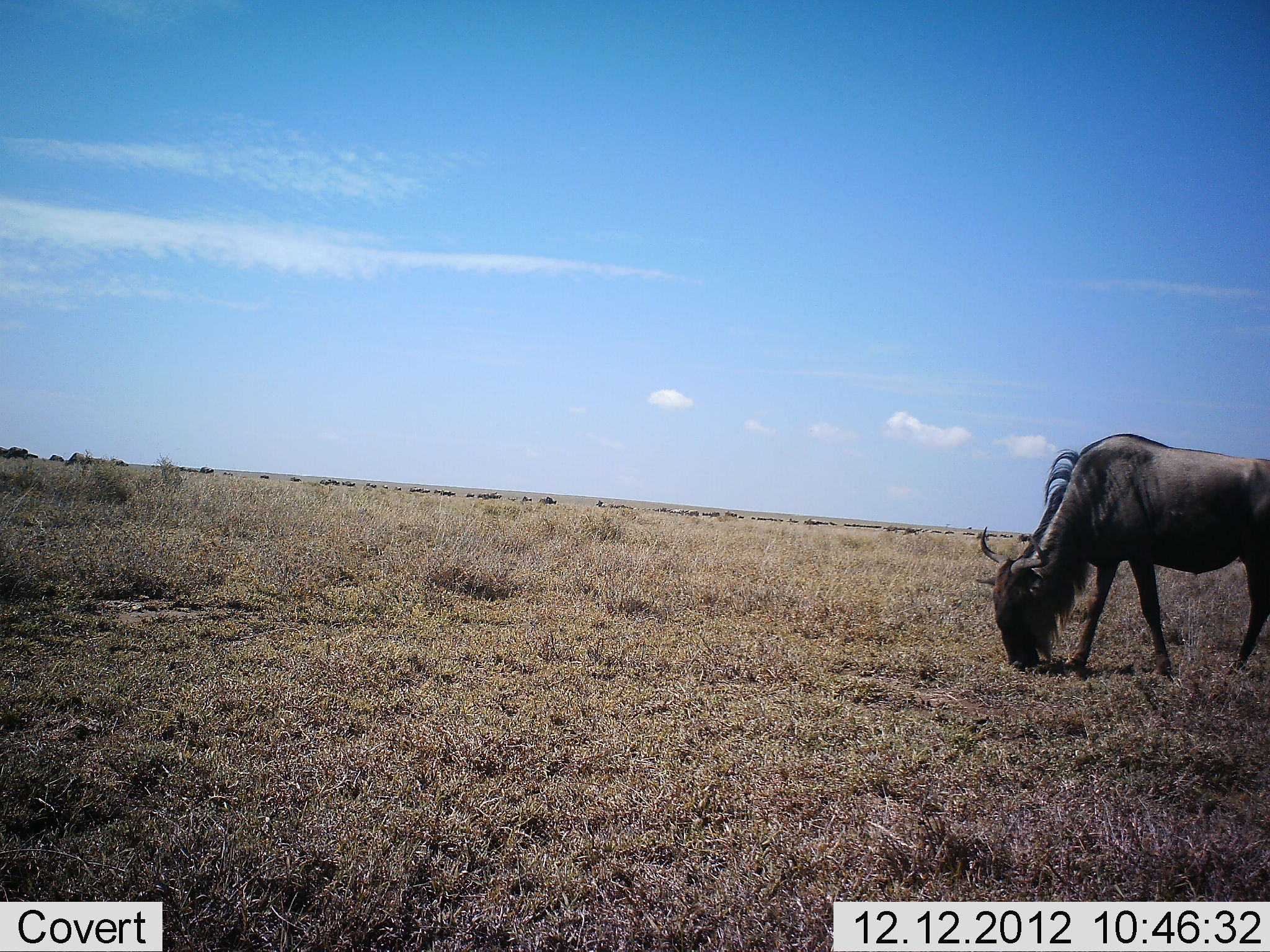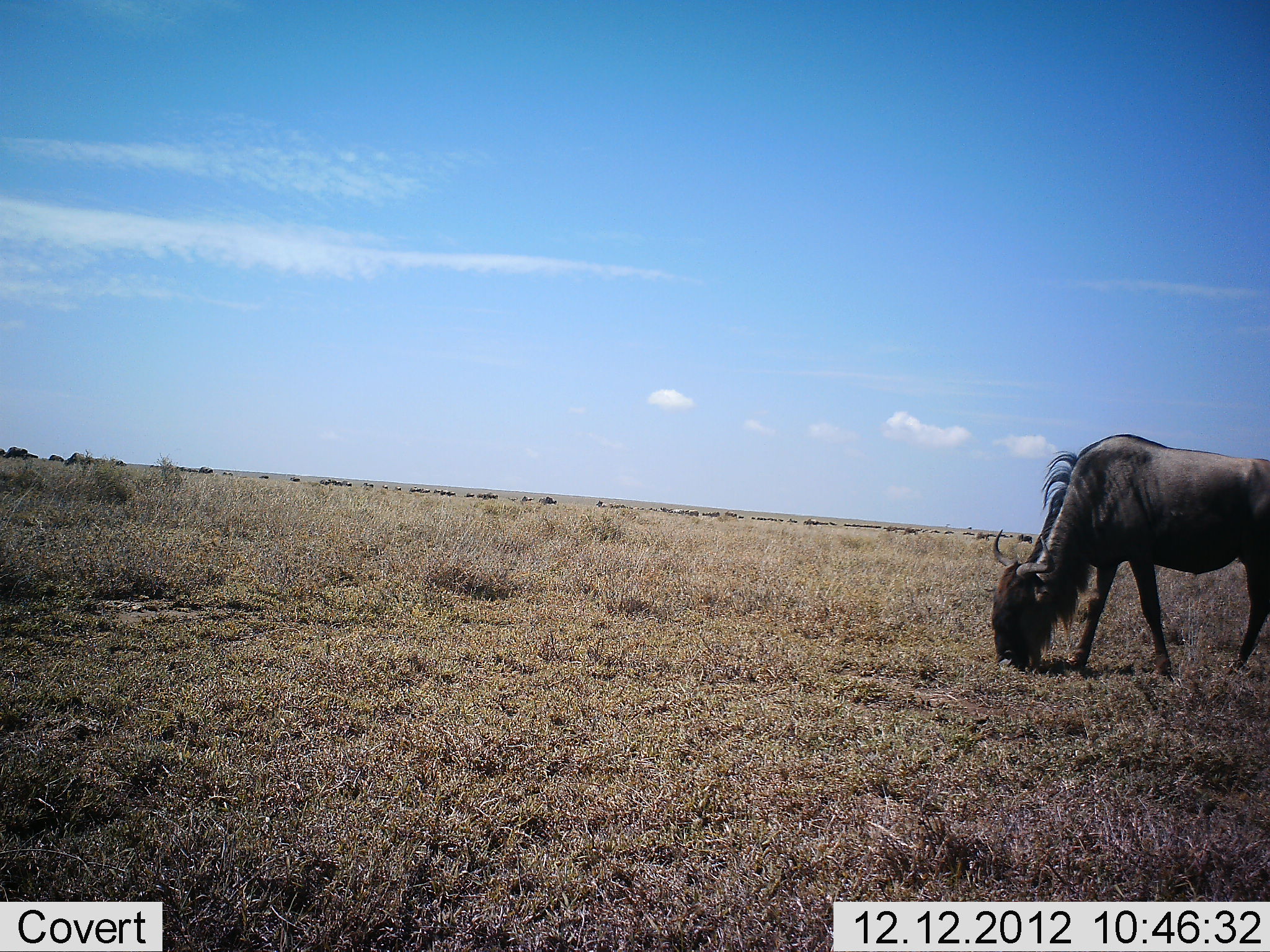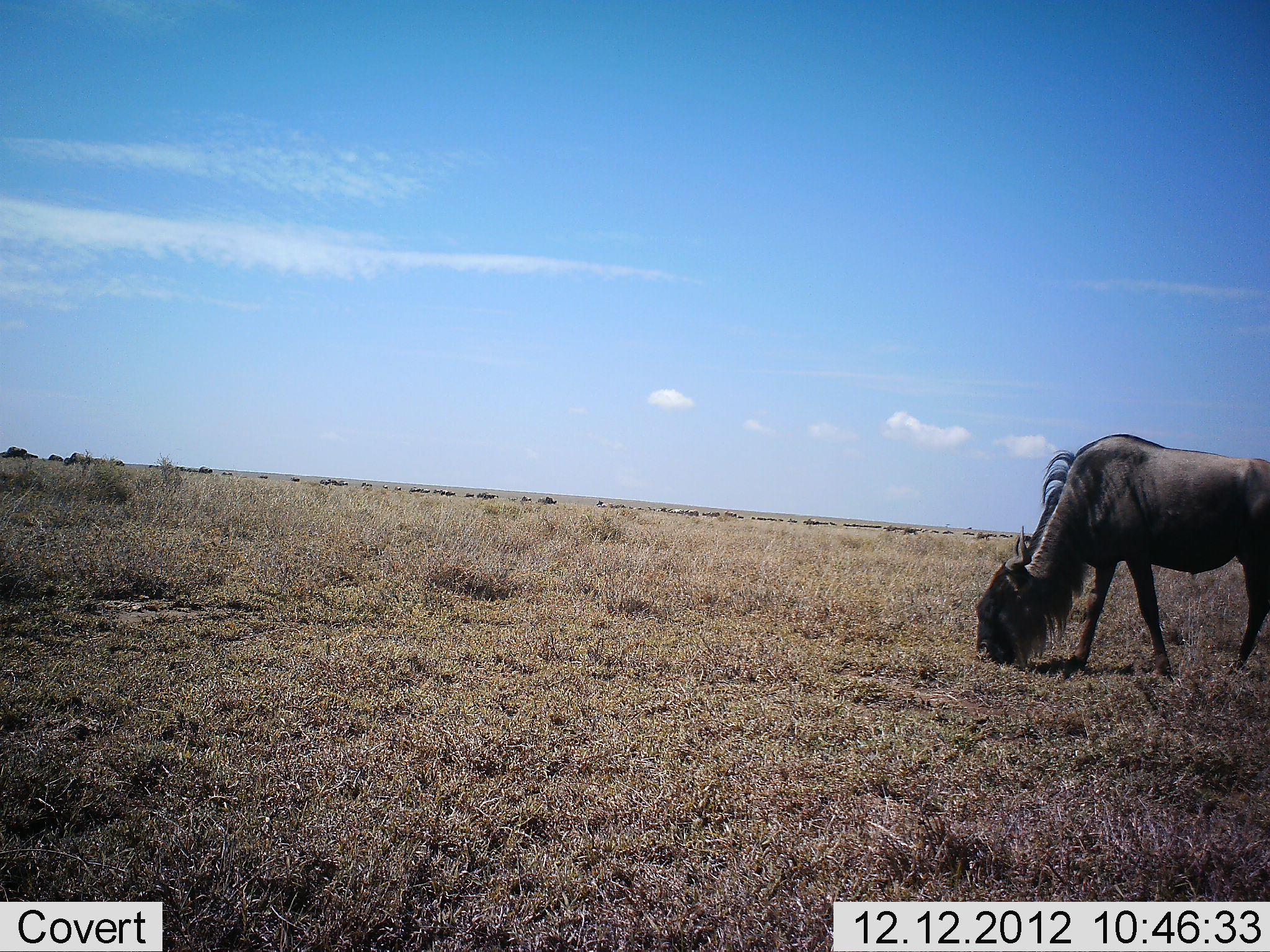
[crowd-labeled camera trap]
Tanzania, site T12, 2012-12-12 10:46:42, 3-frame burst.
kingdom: Animalia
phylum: Chordata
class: Mammalia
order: Artiodactyla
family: Bovidae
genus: Connochaetes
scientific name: Connochaetes taurinus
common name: blue wildebeest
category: wildebeest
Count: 1.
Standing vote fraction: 30%.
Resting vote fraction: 0%.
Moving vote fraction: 10%.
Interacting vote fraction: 0%.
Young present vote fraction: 0%.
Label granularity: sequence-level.